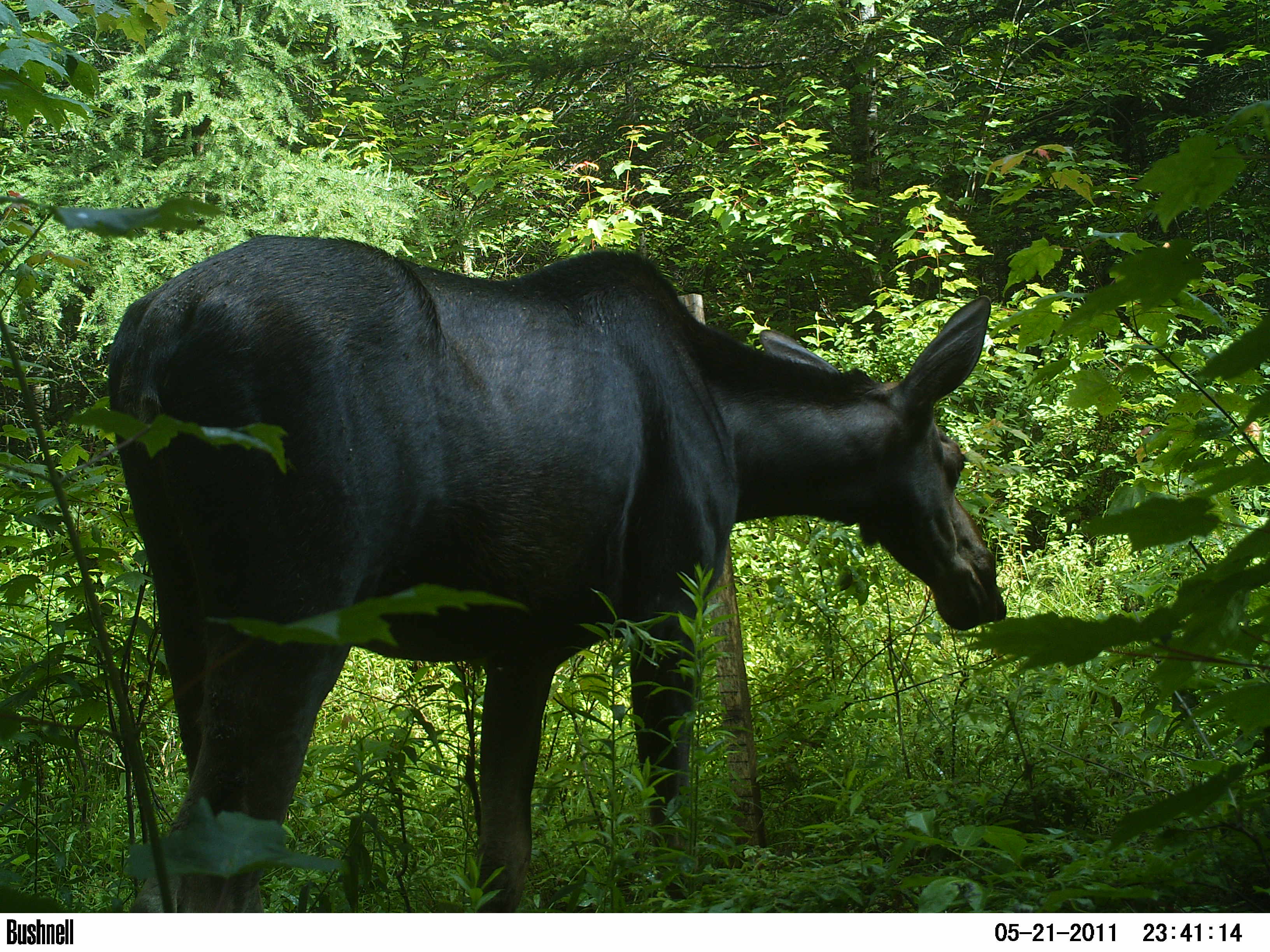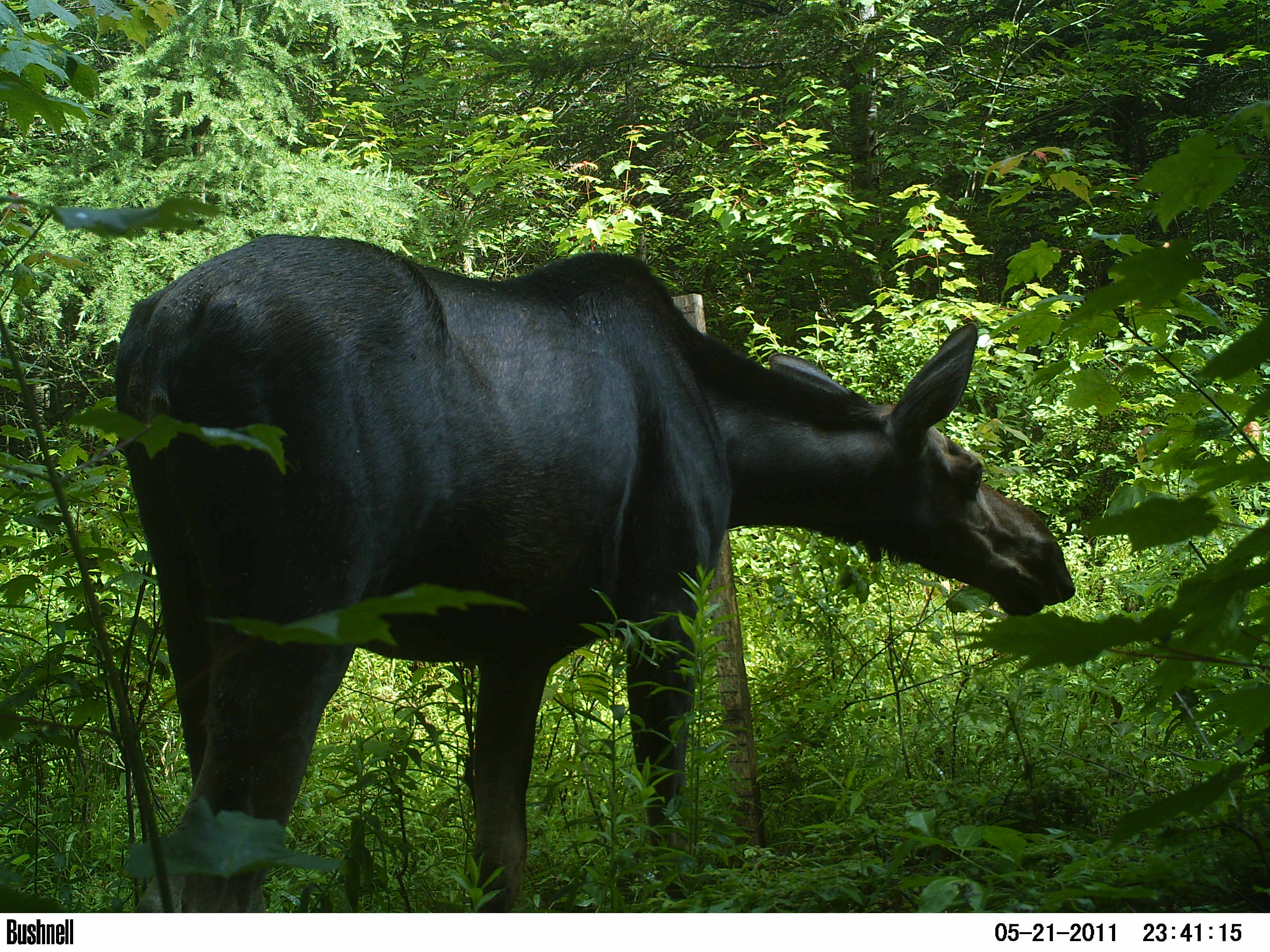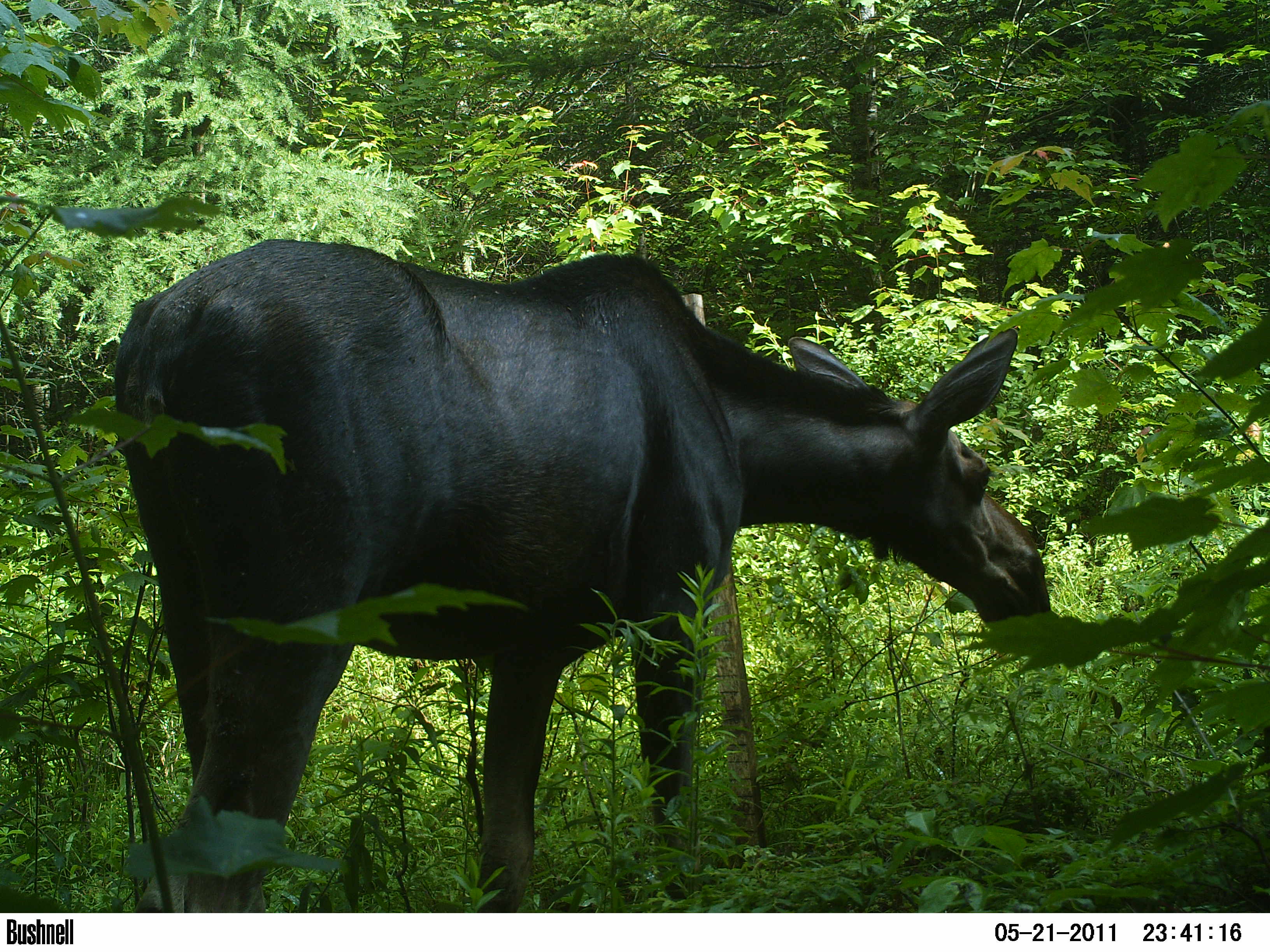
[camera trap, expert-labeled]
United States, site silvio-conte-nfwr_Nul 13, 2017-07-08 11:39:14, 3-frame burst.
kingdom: Animalia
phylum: Chordata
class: Mammalia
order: Artiodactyla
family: Cervidae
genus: Alces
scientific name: Alces alces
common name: moose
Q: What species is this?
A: Moose (Alces alces).